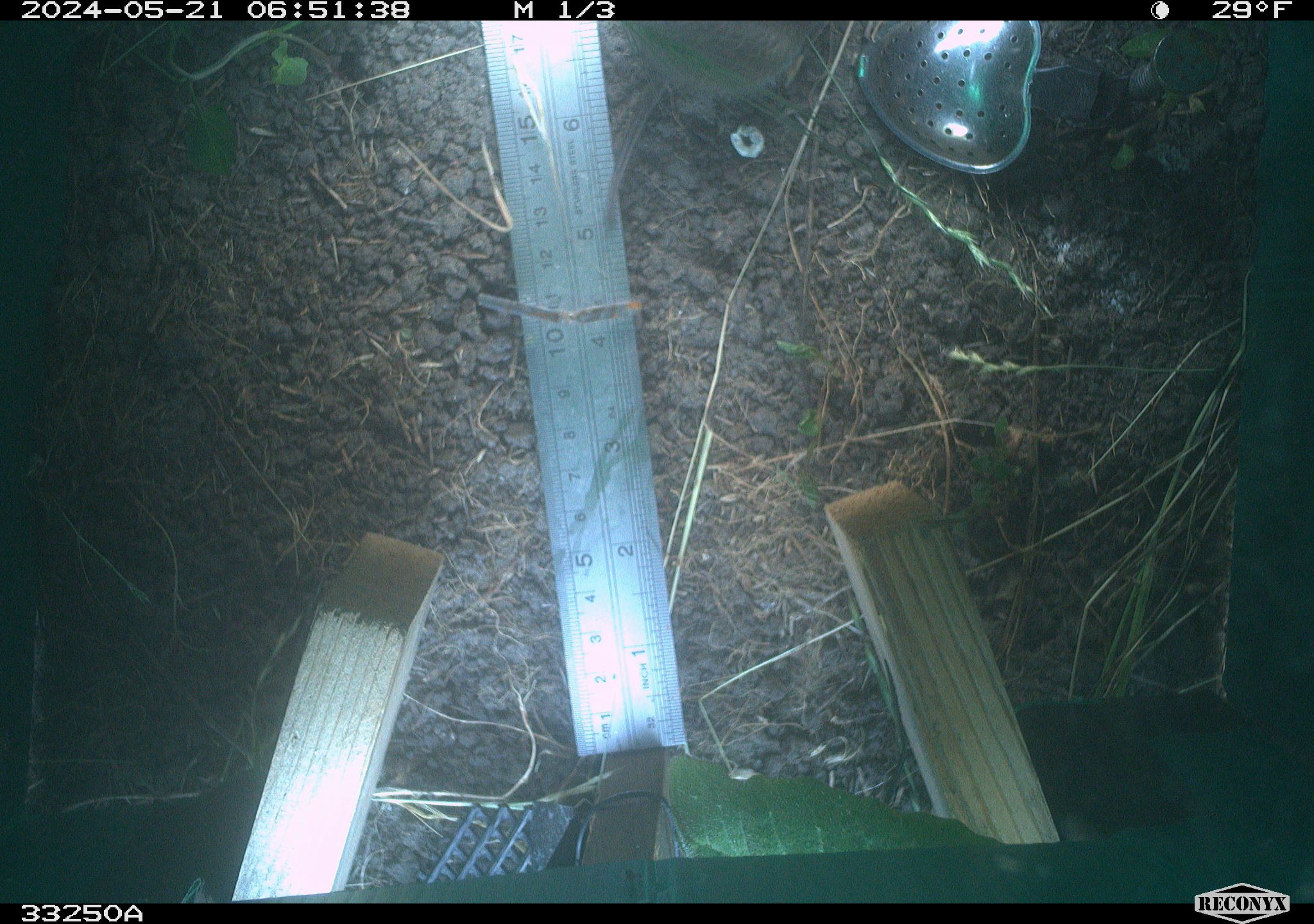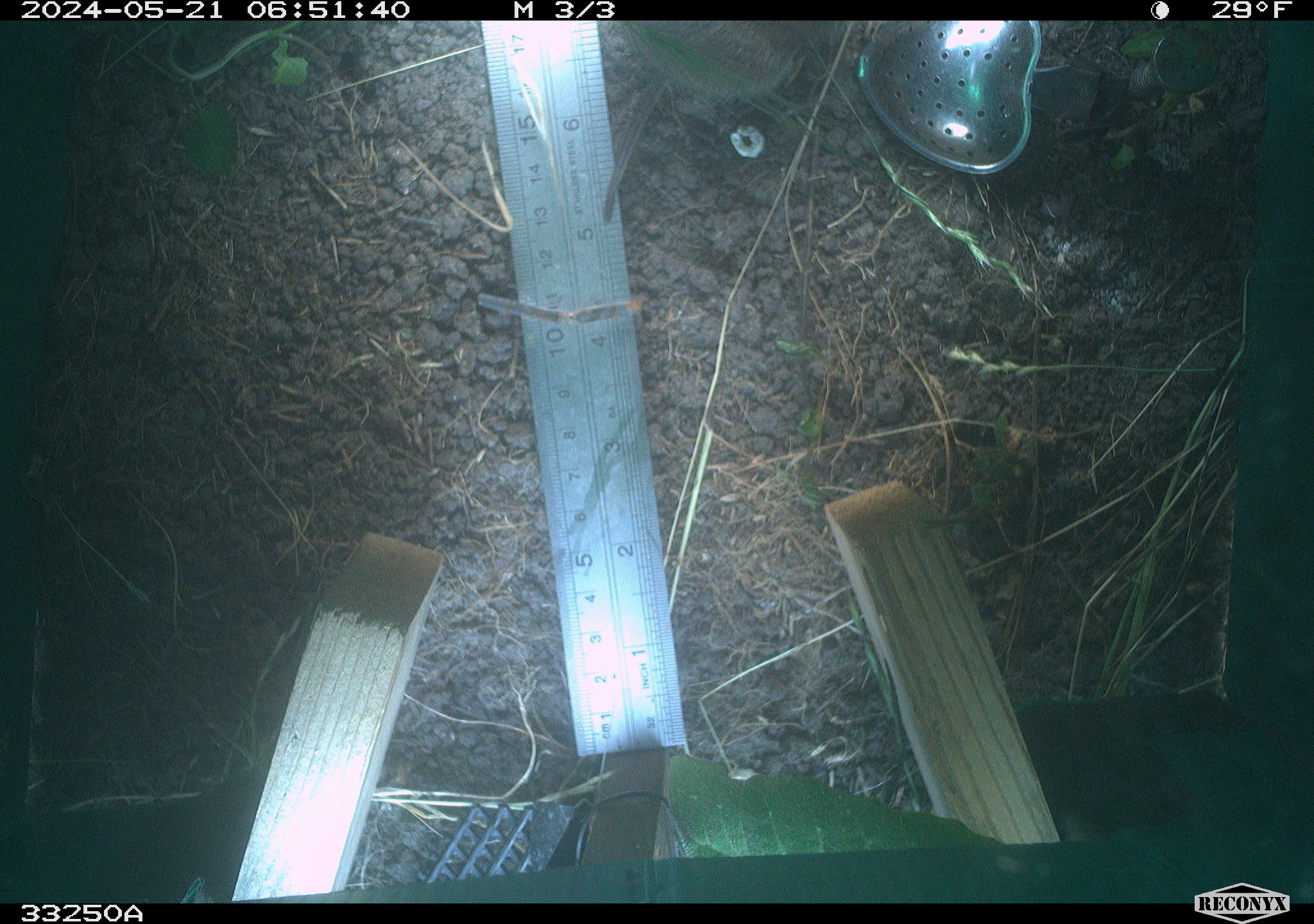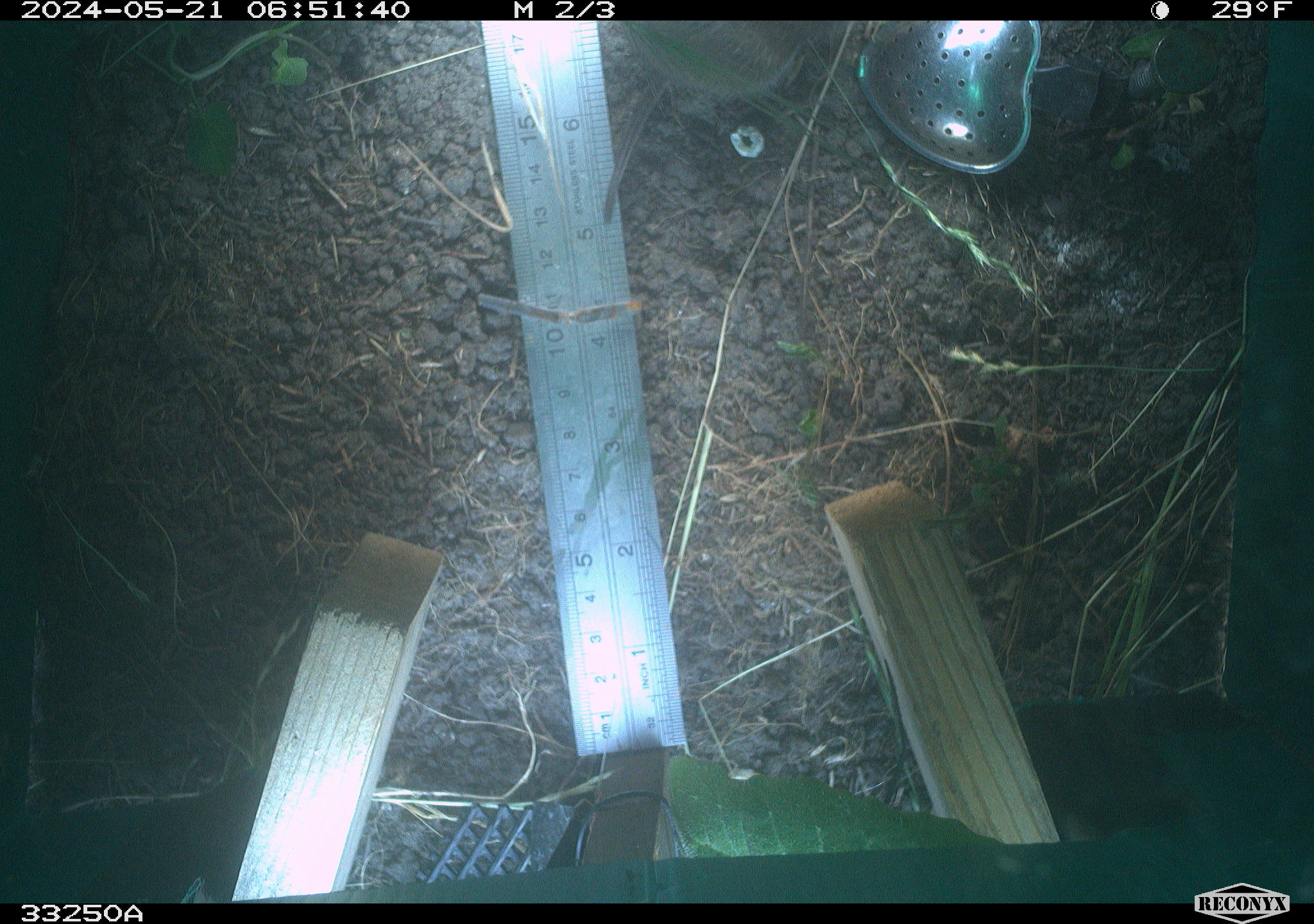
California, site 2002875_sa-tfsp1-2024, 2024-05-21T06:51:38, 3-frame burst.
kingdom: Animalia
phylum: Chordata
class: Mammalia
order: Rodentia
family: Cricetidae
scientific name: Arvicolinae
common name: voles, lemmings, and muskrats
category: arvicolinae subfamily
Arvicolinae subfamily (voles, lemmings, and muskrats) (Arvicolinae).